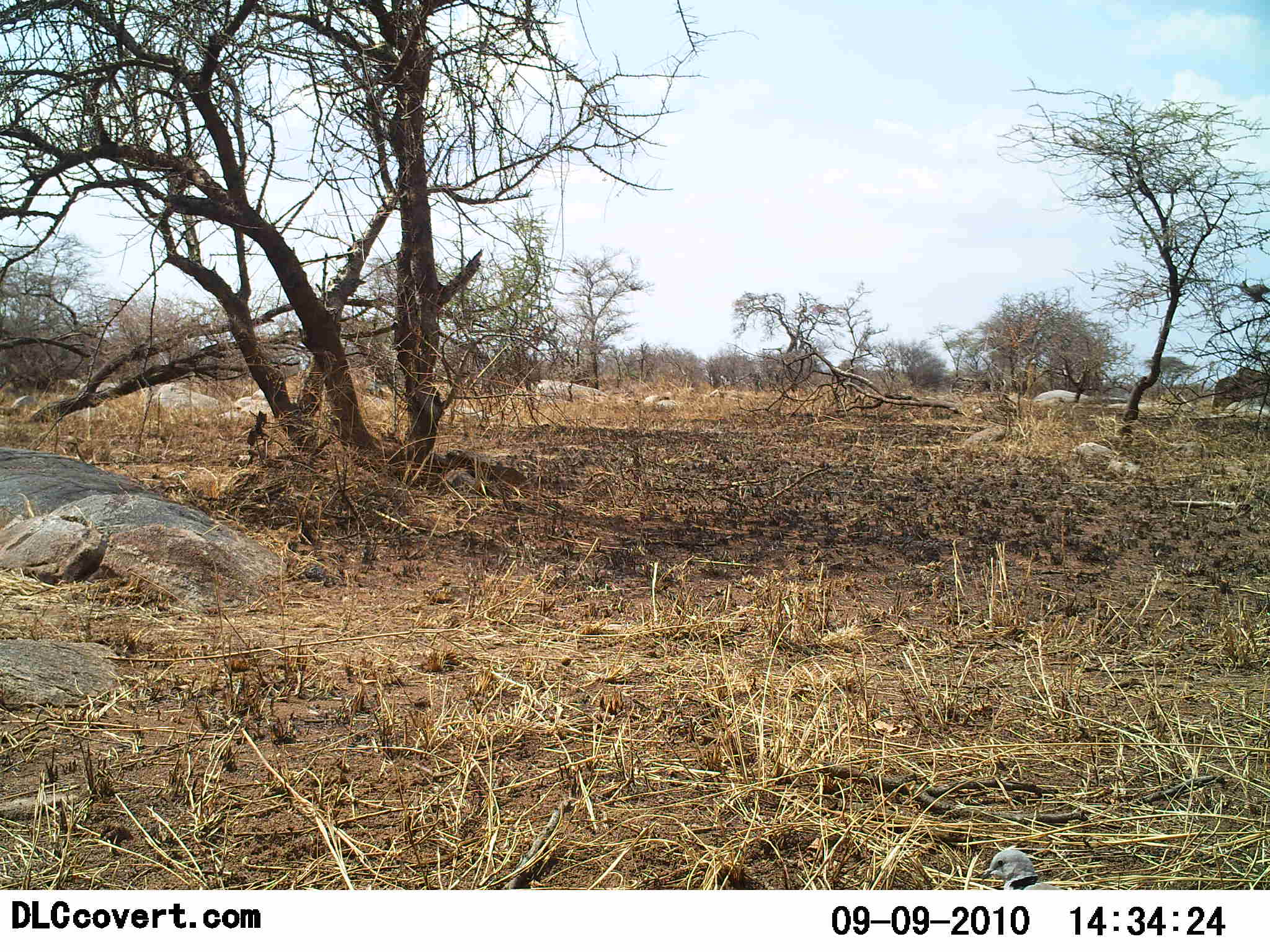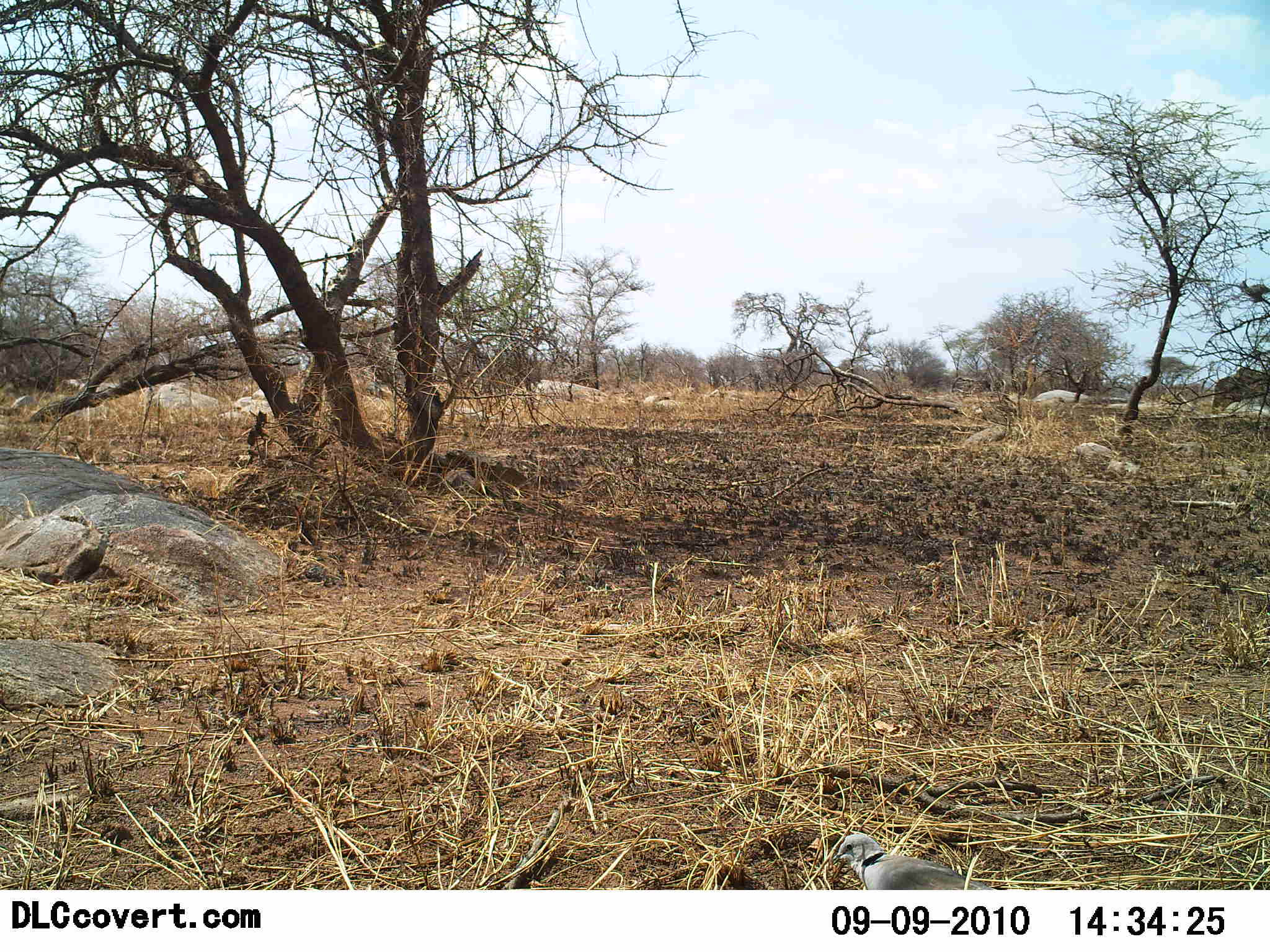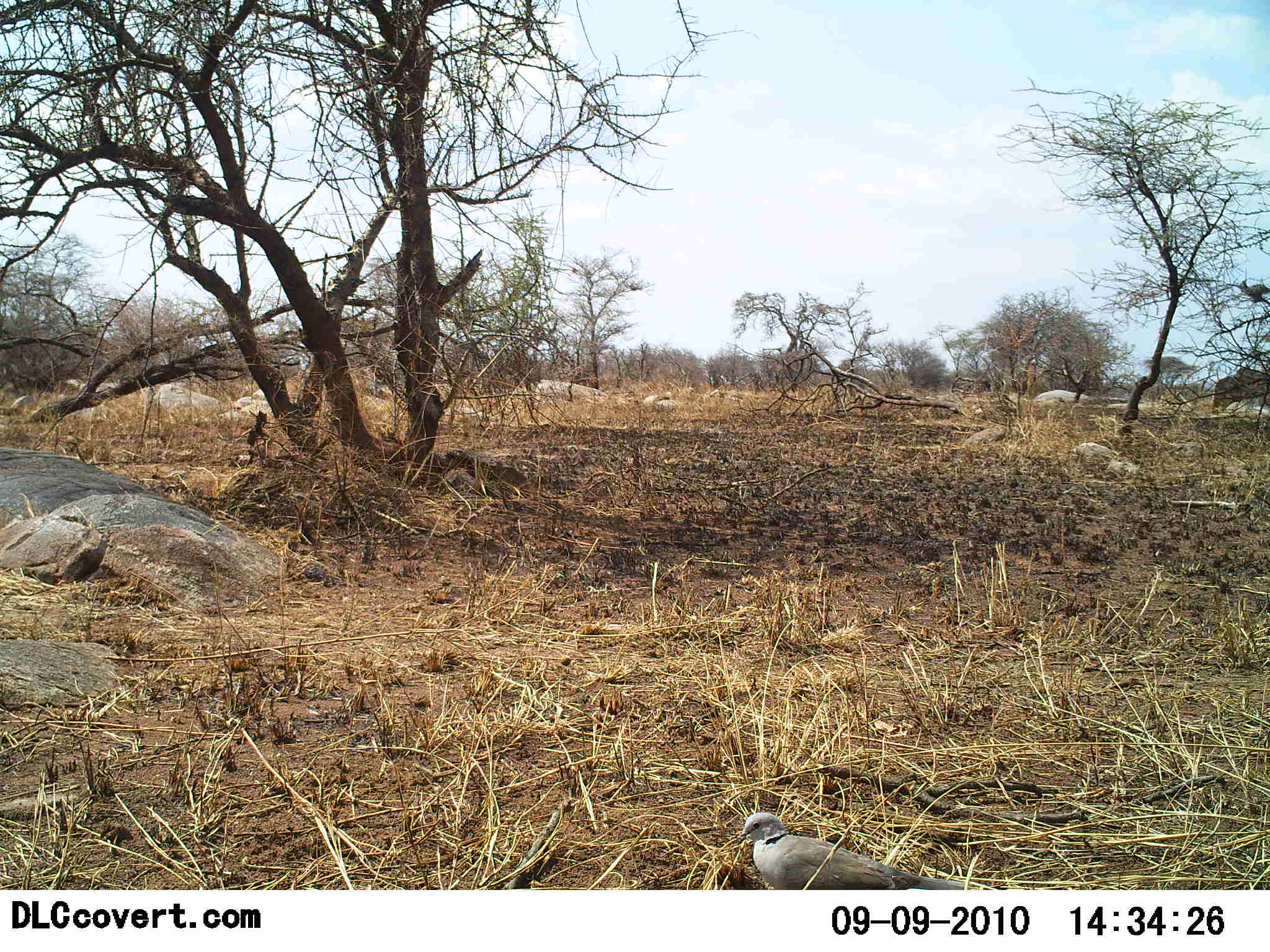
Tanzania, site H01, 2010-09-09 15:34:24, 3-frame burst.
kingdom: Animalia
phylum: Chordata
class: Aves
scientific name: Aves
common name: bird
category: otherbird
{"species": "otherbird (bird) (Aves)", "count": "1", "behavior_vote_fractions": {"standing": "31%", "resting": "0%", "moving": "77%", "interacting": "0%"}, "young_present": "0%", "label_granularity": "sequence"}